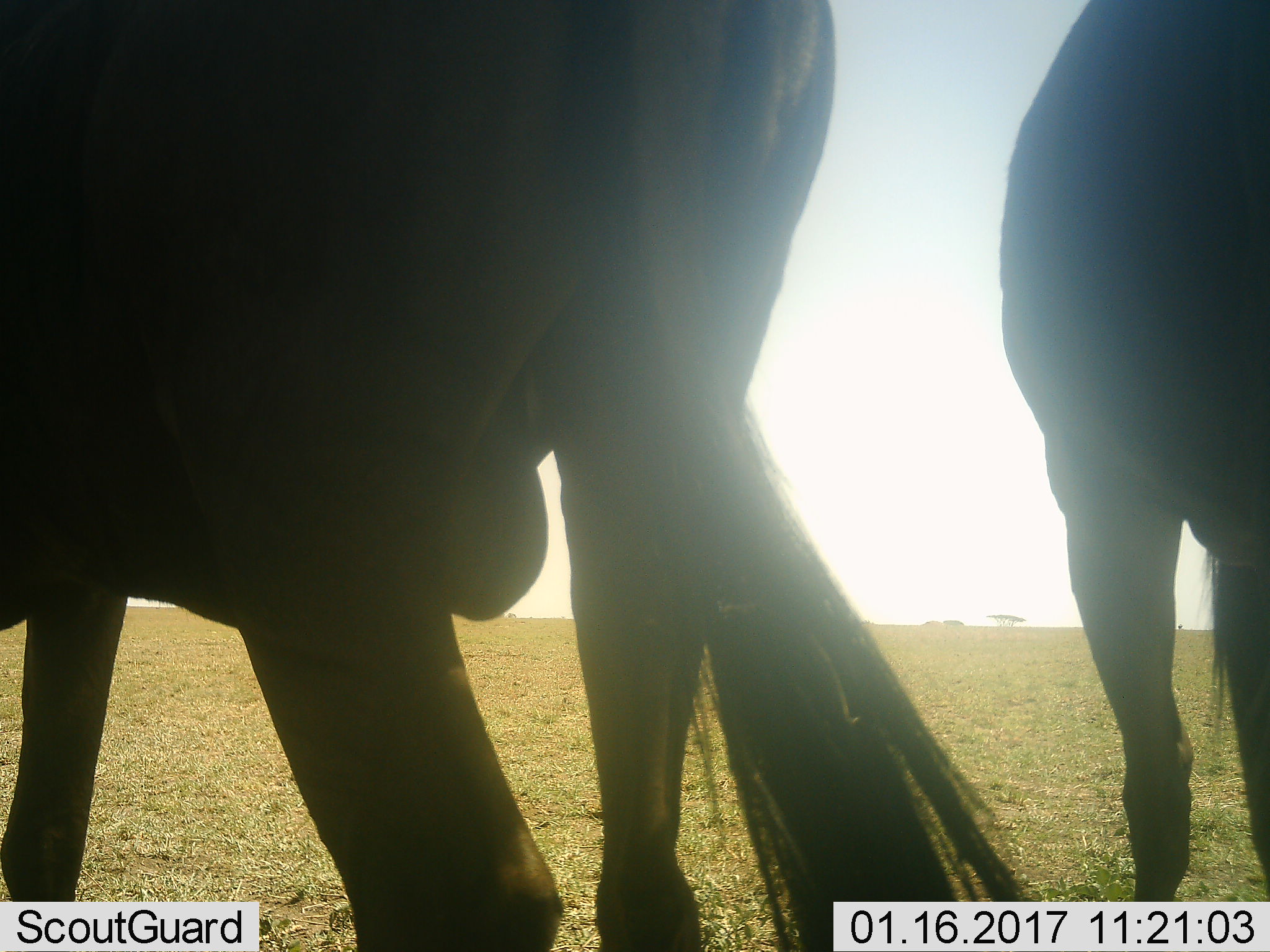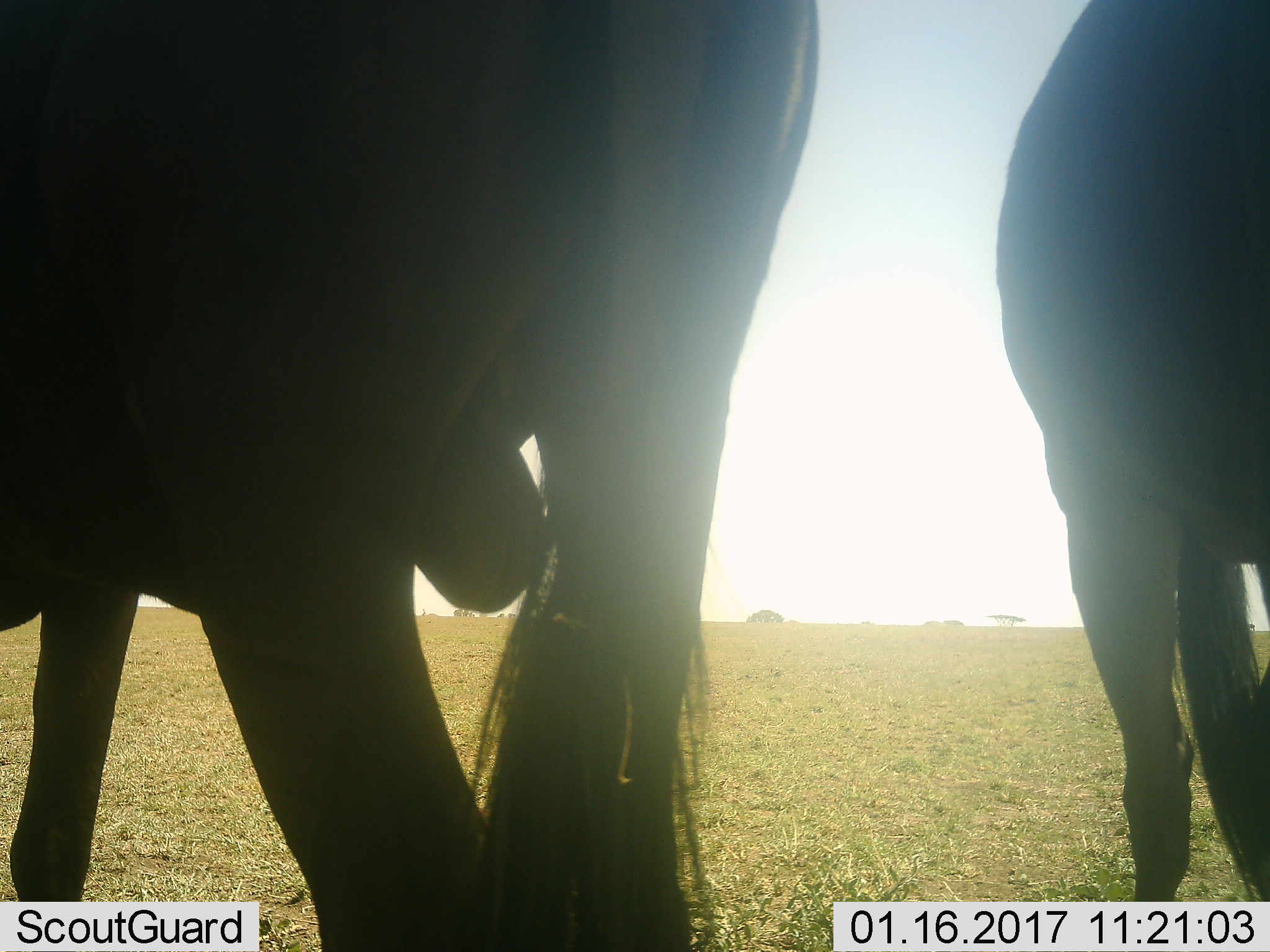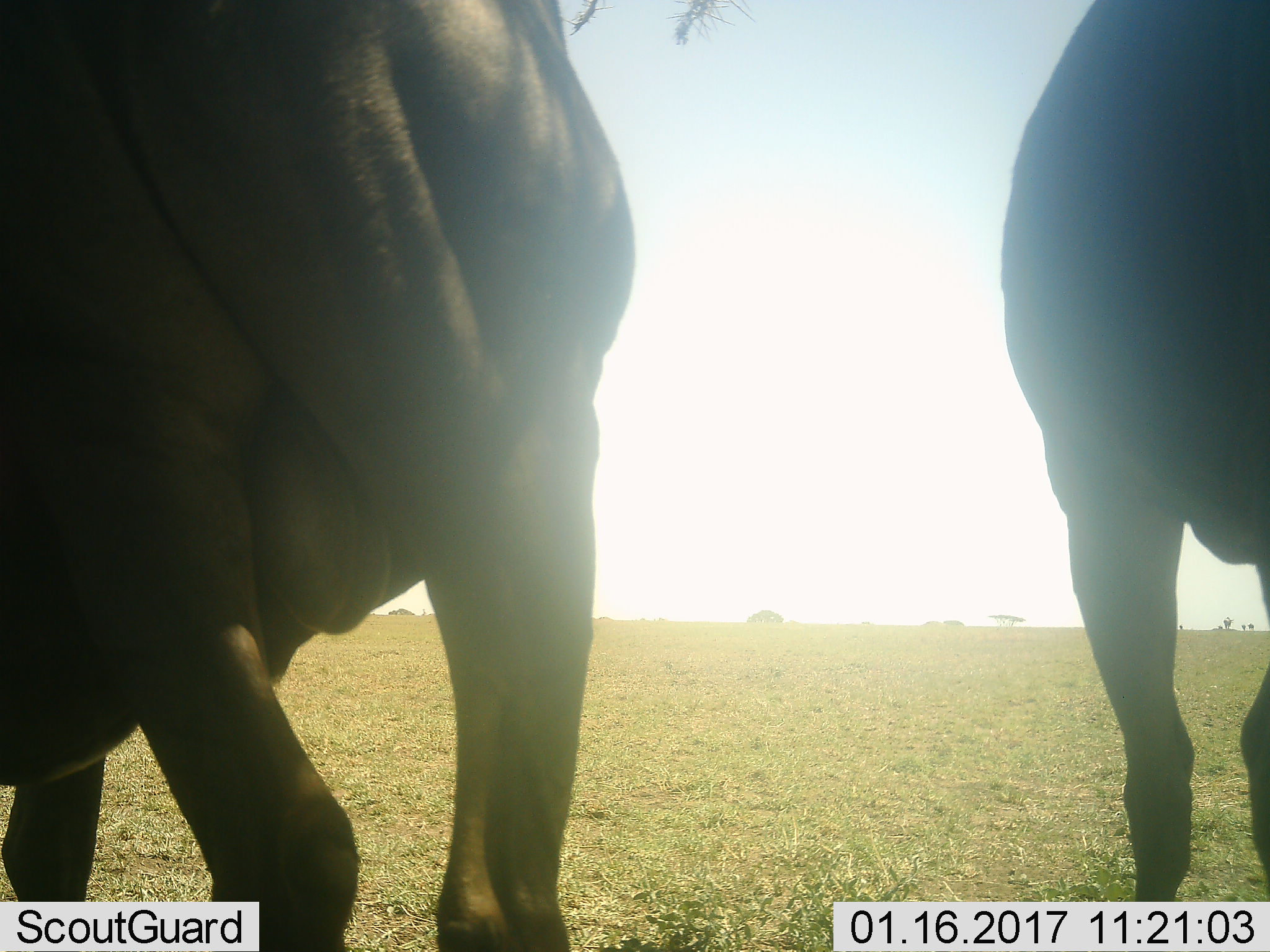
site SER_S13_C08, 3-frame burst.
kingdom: Animalia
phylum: Chordata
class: Mammalia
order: Artiodactyla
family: Bovidae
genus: Connochaetes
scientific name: Connochaetes taurinus taurinus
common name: blue wildebeest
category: wildebeestblue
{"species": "wildebeestblue (blue wildebeest) (Connochaetes taurinus taurinus)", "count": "2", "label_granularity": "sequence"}